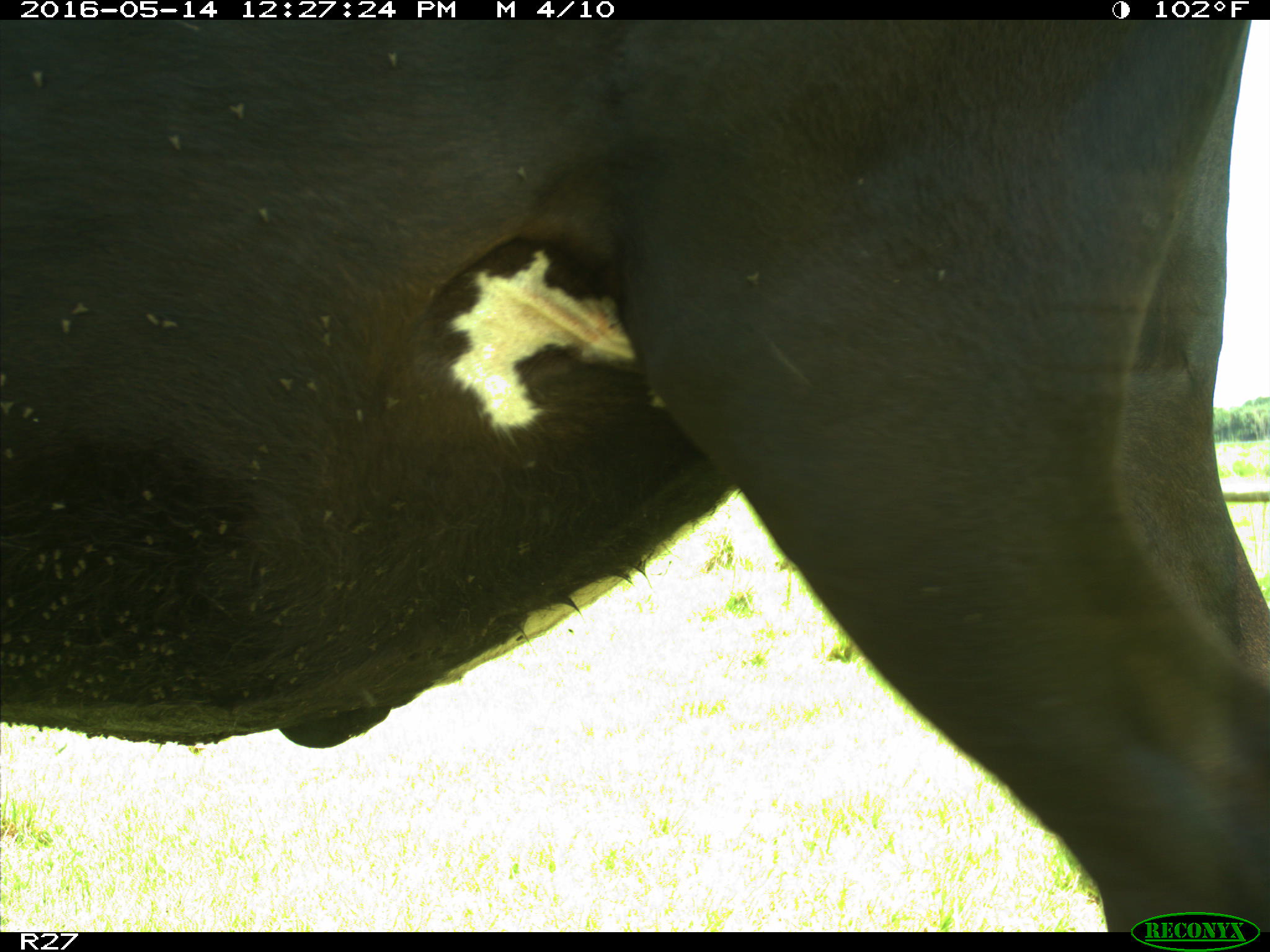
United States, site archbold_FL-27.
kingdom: Animalia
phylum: Chordata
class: Mammalia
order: Artiodactyla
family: Bovidae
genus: Bos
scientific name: Bos taurus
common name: domestic cow